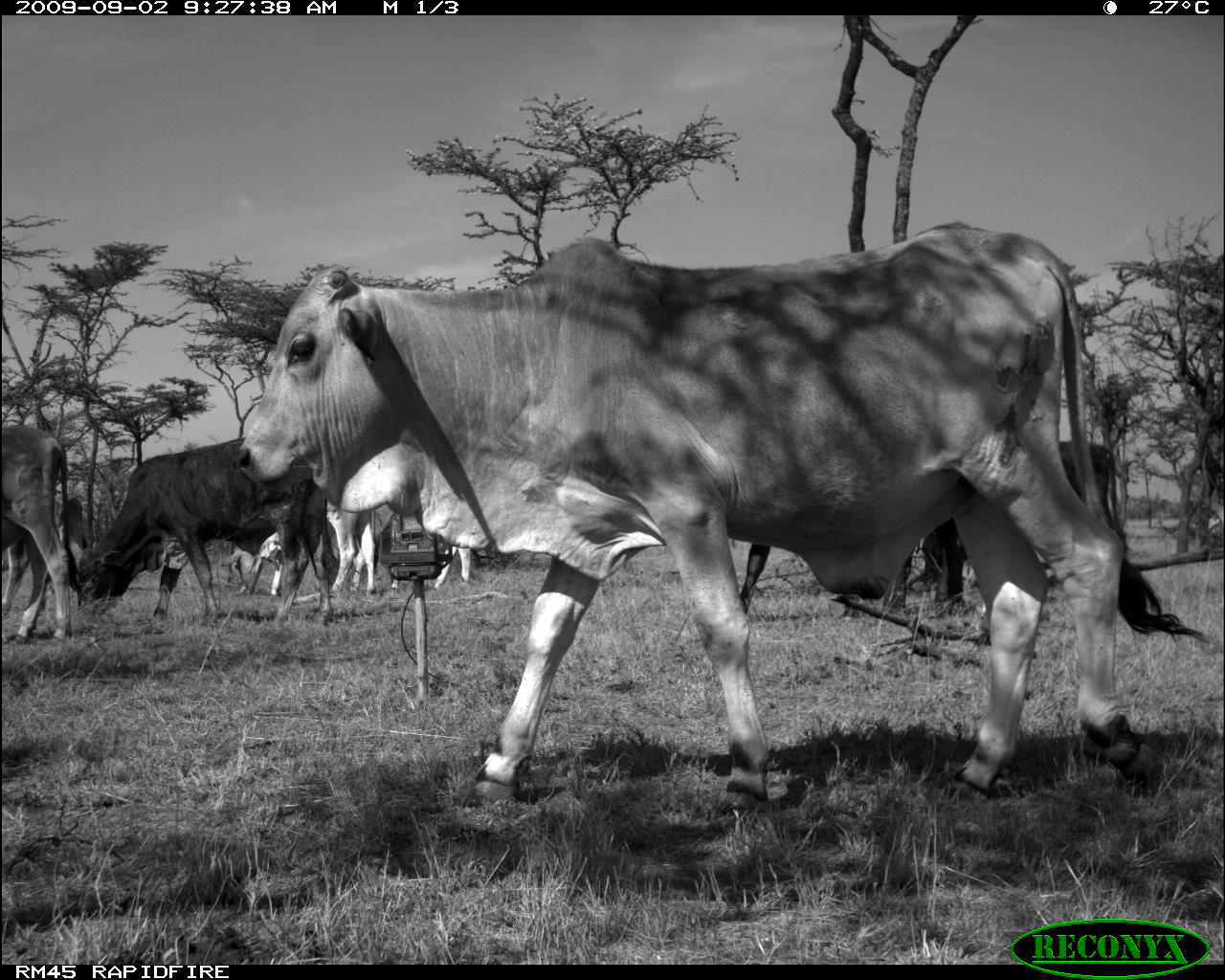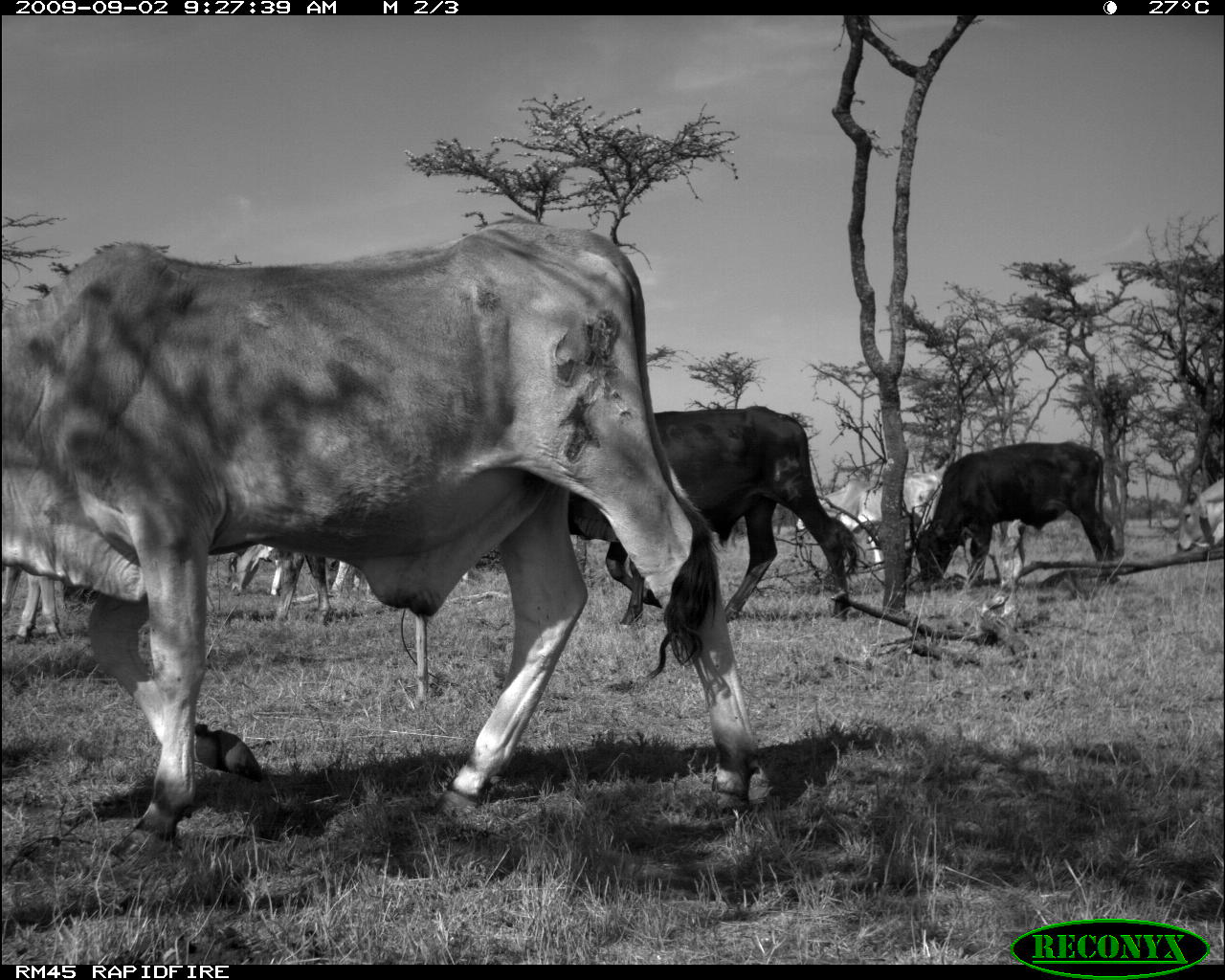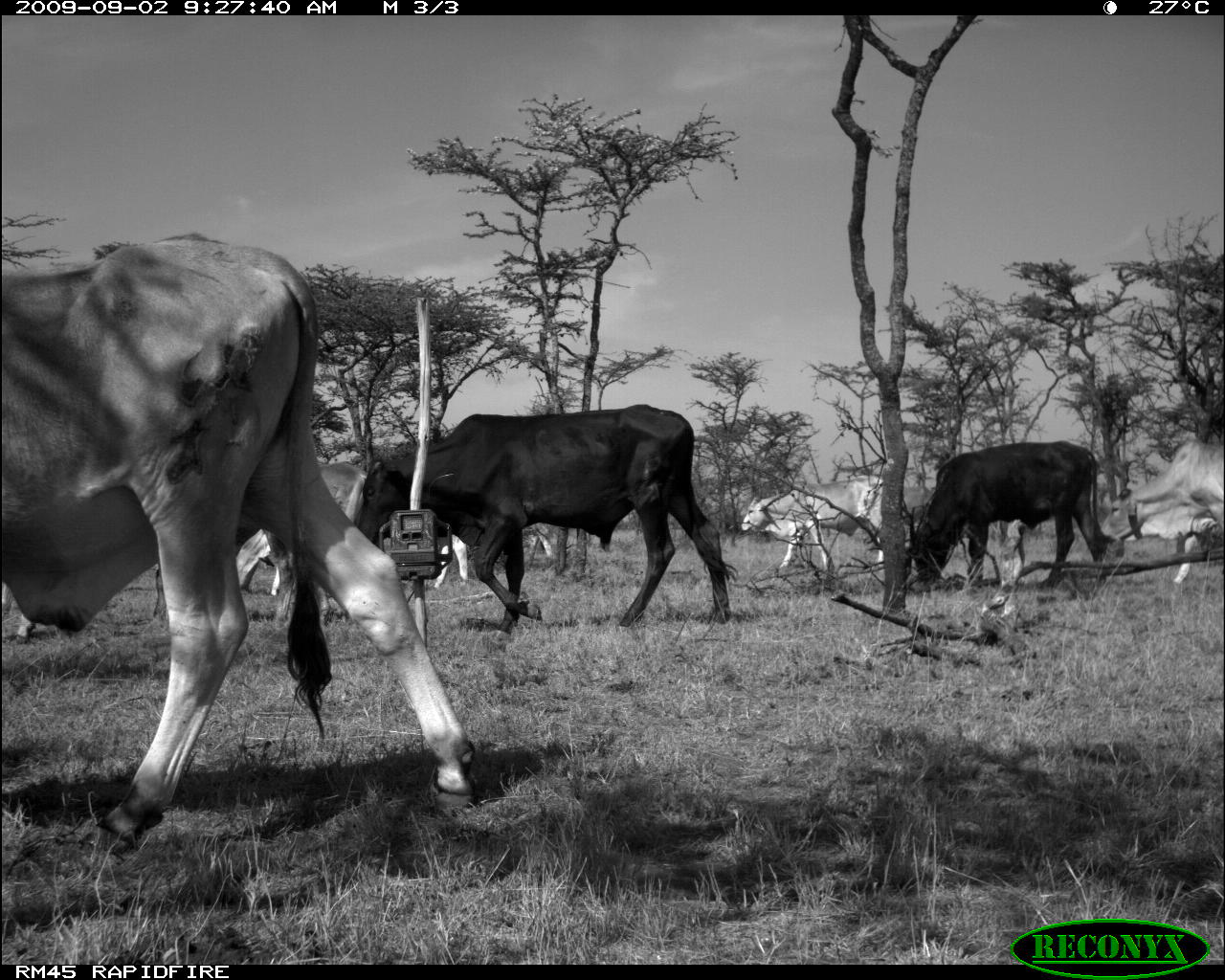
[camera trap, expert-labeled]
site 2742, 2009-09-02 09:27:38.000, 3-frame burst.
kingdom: Animalia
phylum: Chordata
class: Mammalia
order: Artiodactyla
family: Bovidae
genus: Bos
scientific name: Bos taurus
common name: domestic cattle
Bos taurus (domestic cattle), count 6.